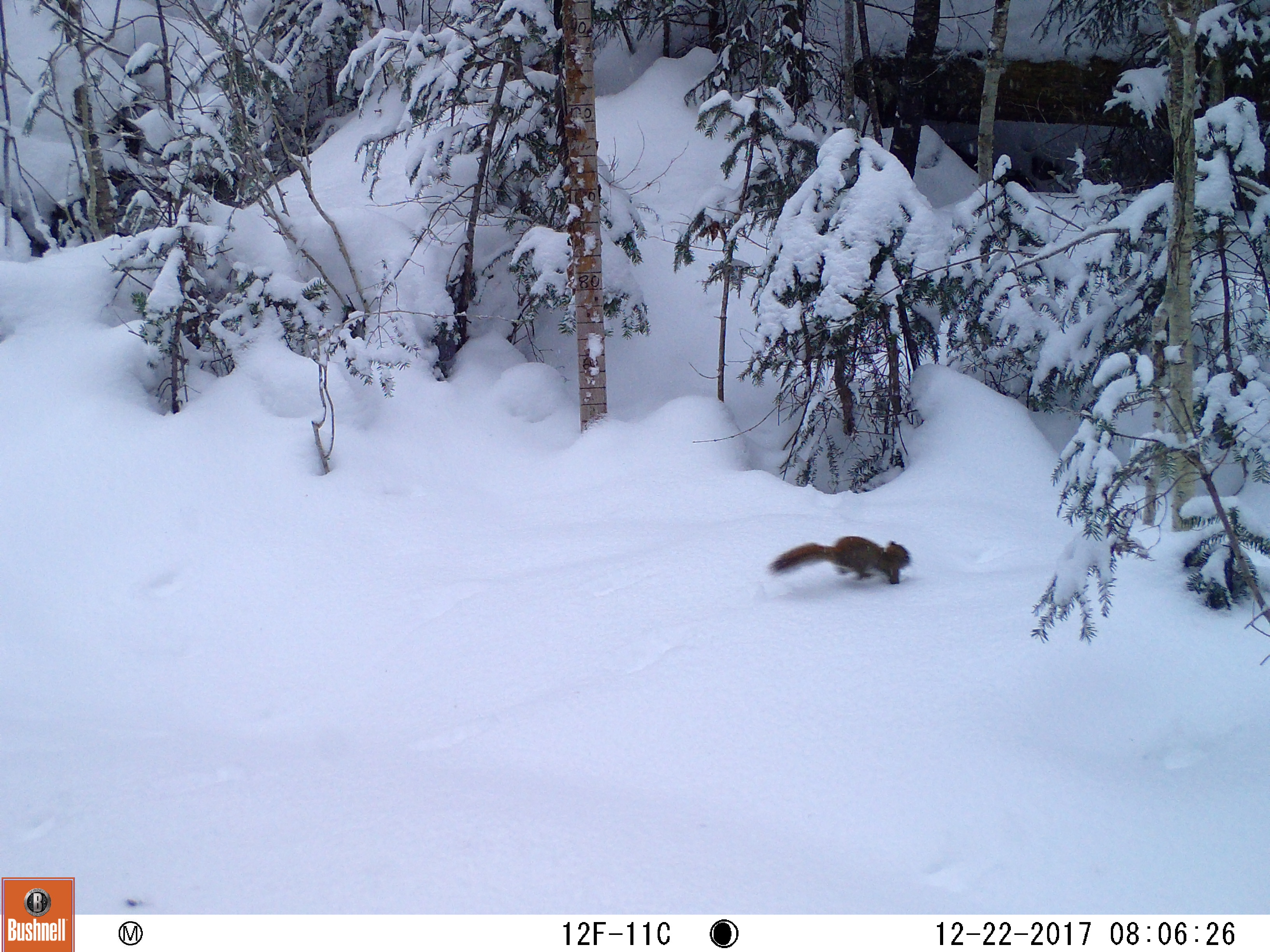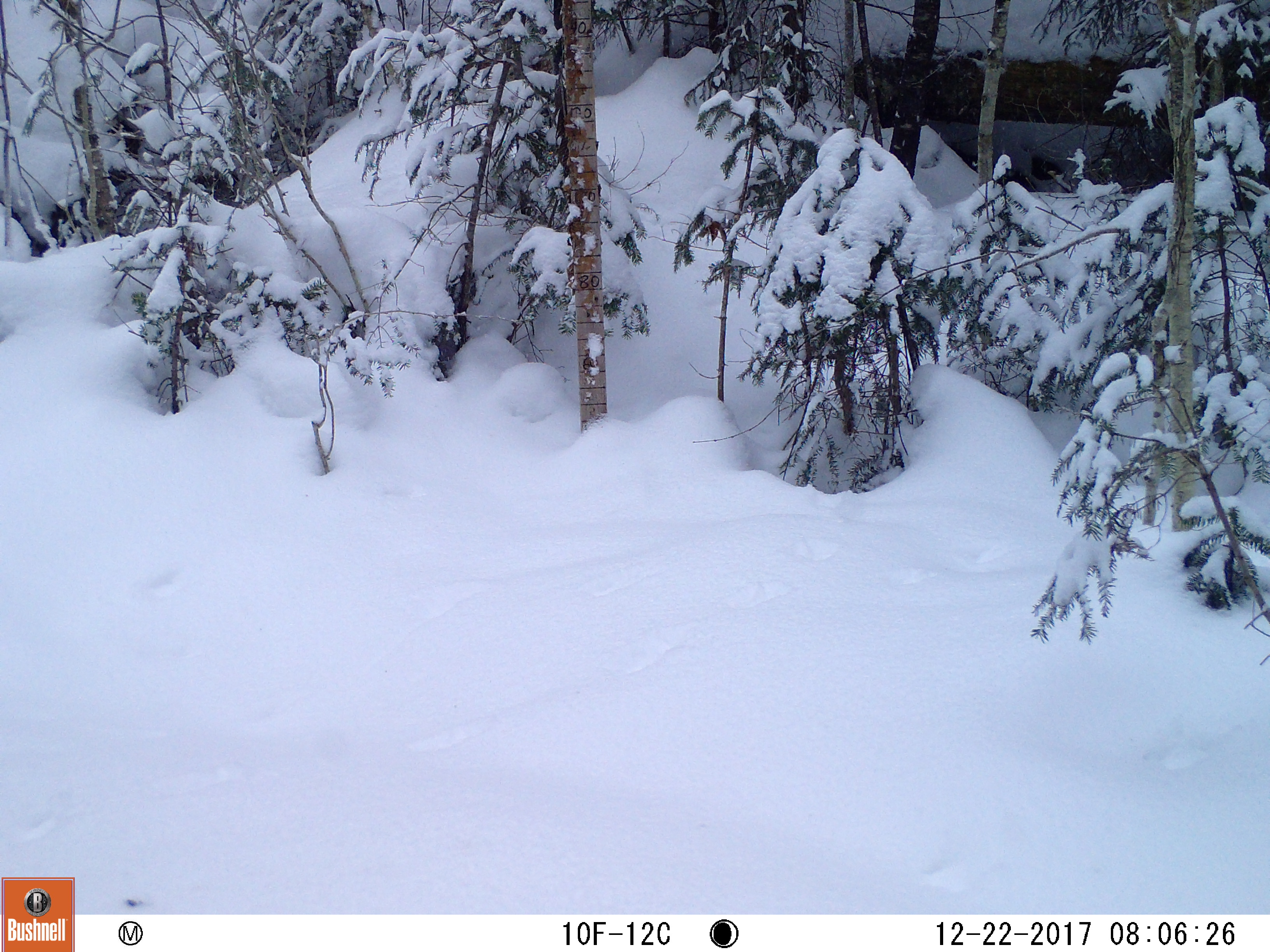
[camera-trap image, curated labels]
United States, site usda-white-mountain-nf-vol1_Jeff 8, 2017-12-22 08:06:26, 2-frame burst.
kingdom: Animalia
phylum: Chordata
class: Mammalia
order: Rodentia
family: Sciuridae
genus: Tamiasciurus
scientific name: Tamiasciurus hudsonicus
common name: red squirrel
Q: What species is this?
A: Red squirrel (Tamiasciurus hudsonicus).